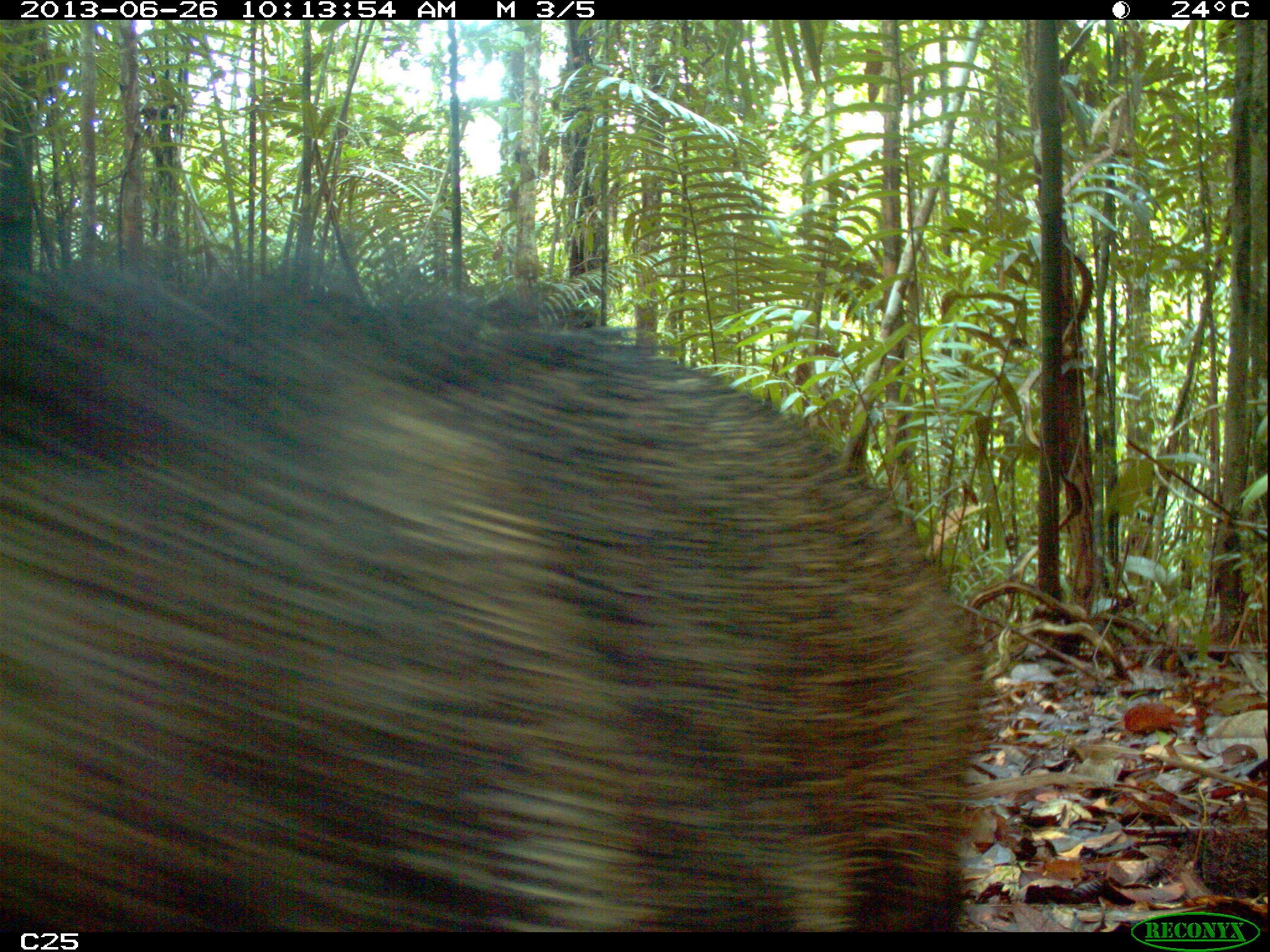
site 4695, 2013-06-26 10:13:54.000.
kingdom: Animalia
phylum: Chordata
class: Mammalia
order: Artiodactyla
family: Tayassuidae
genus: Pecari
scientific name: Pecari tajacu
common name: collared peccary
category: tayassu tajacu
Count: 1.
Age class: adult.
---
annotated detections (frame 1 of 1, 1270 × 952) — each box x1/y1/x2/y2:
tayassu tajacu: 0/243/998/932